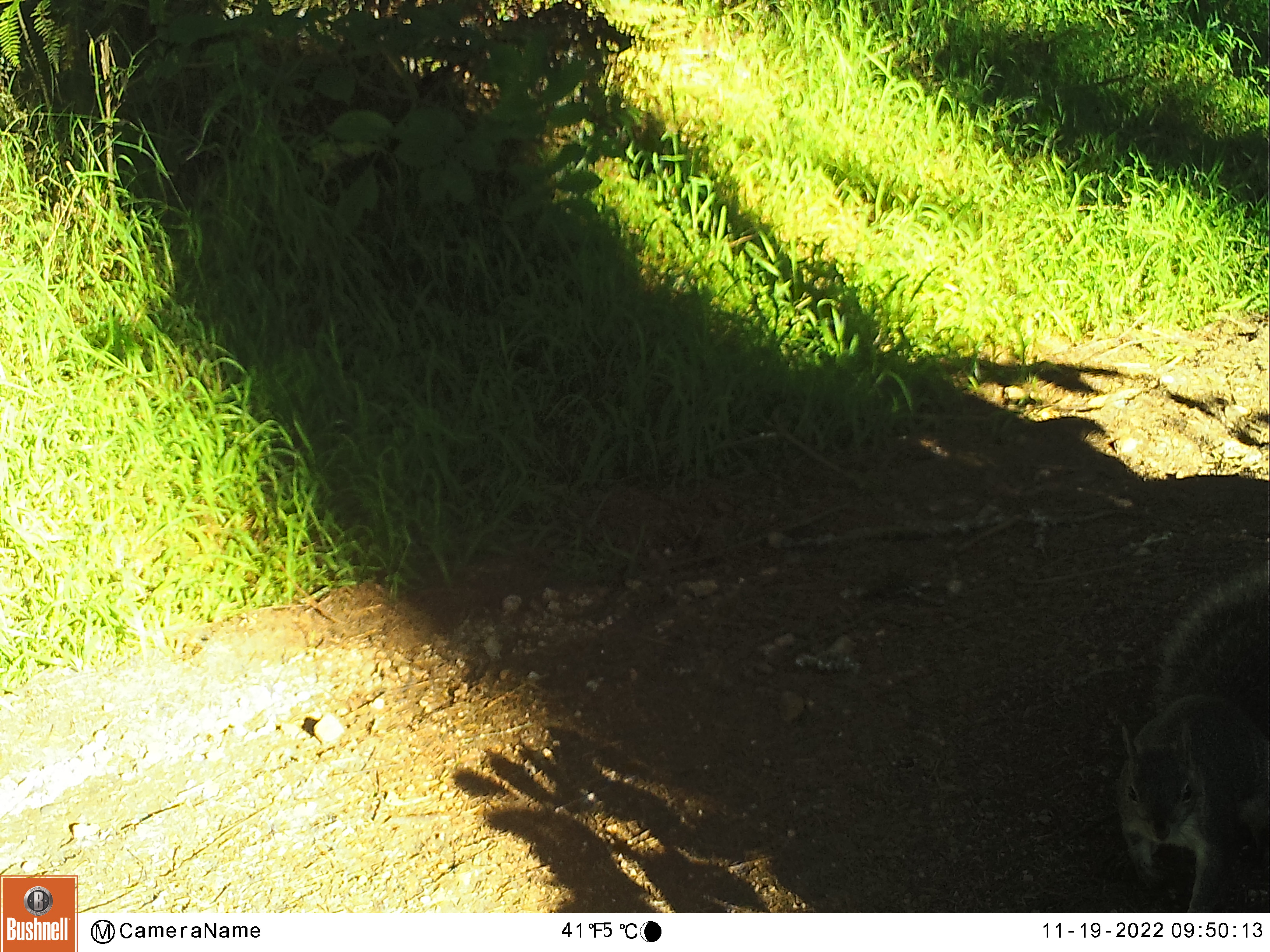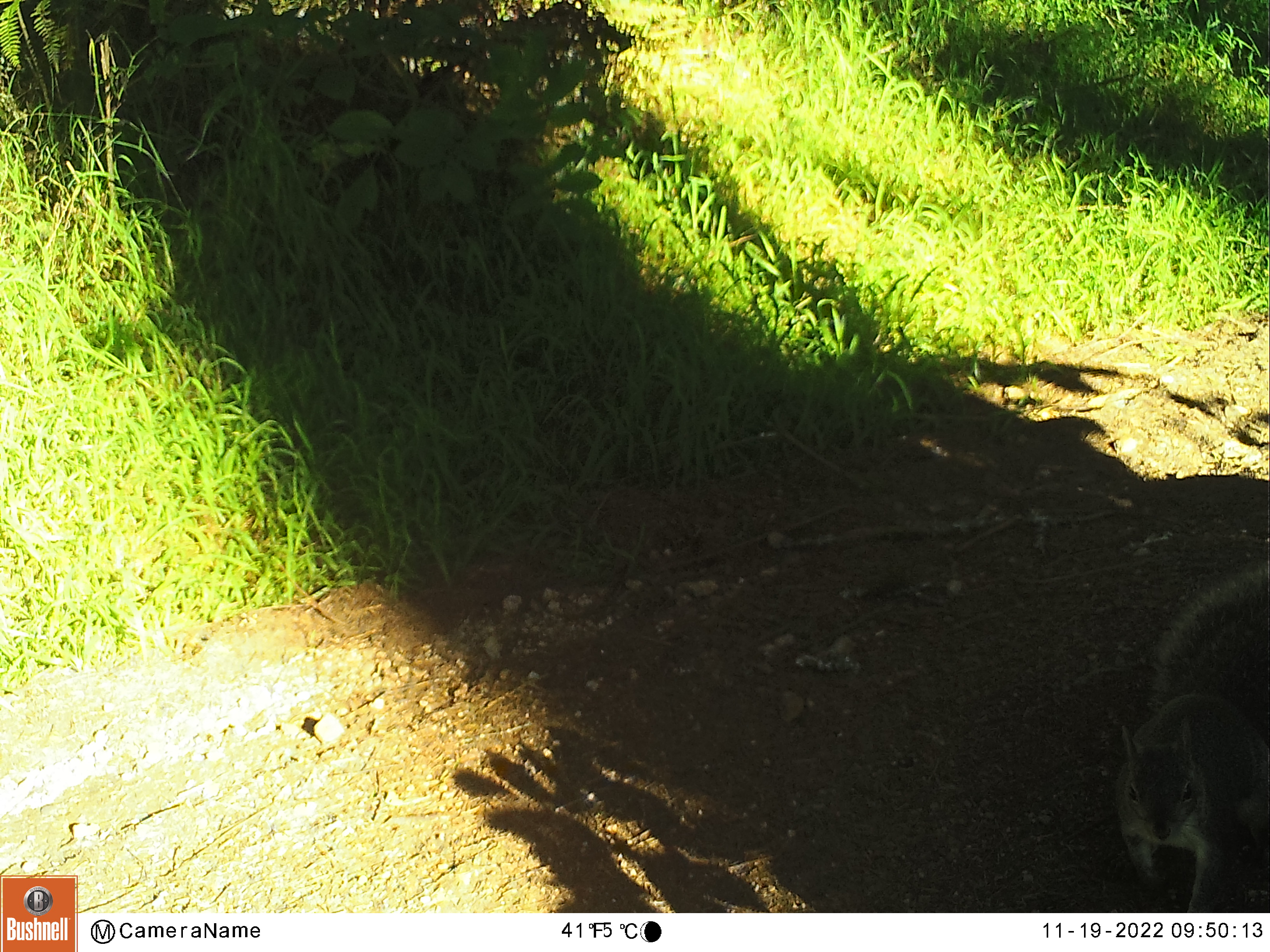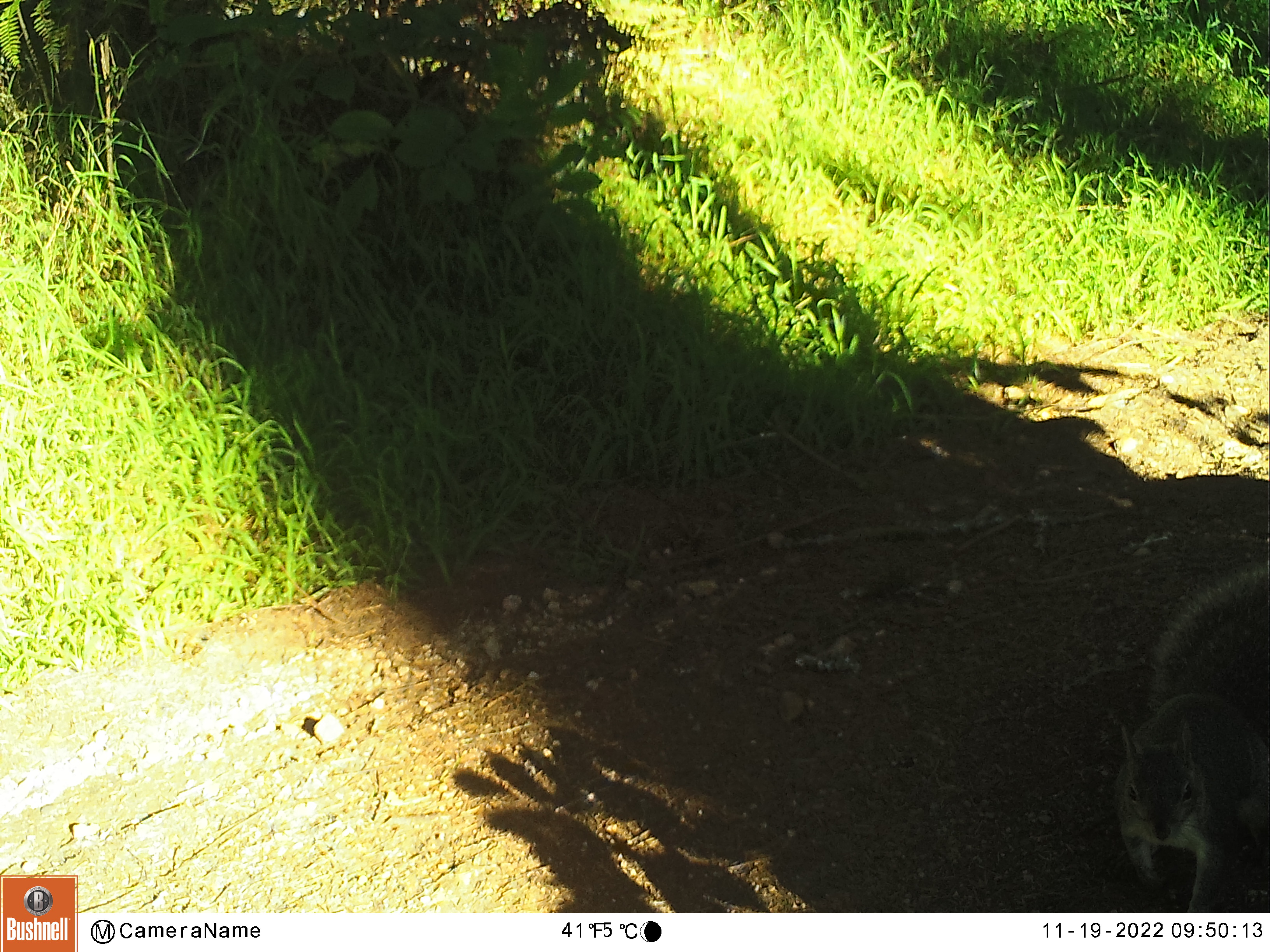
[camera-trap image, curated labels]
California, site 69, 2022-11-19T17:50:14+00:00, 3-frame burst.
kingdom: Animalia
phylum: Chordata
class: Mammalia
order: Rodentia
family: Sciuridae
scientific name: Sciuridae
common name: squirrel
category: unknown squirrel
Unknown squirrel (squirrel) (Sciuridae).